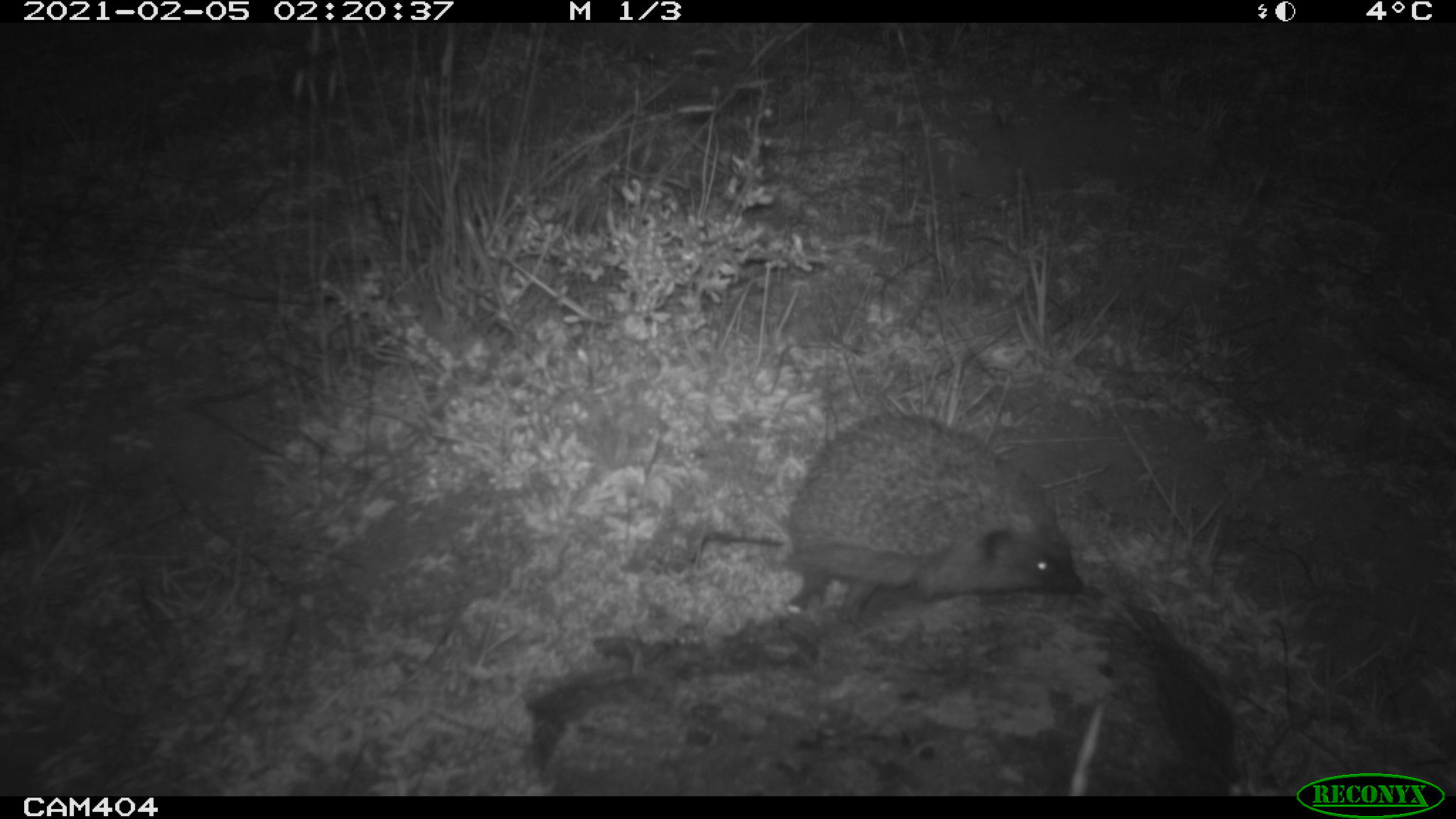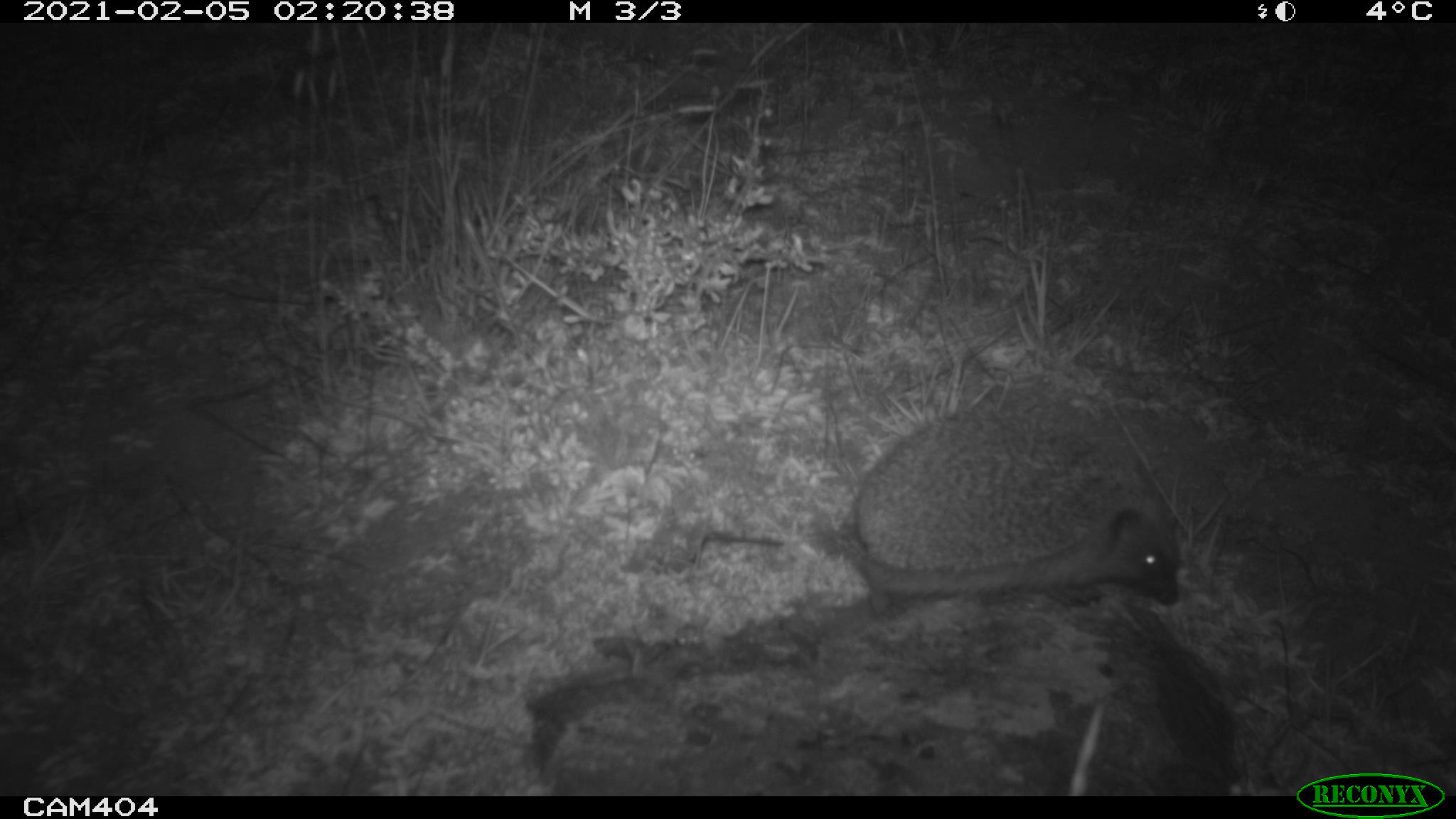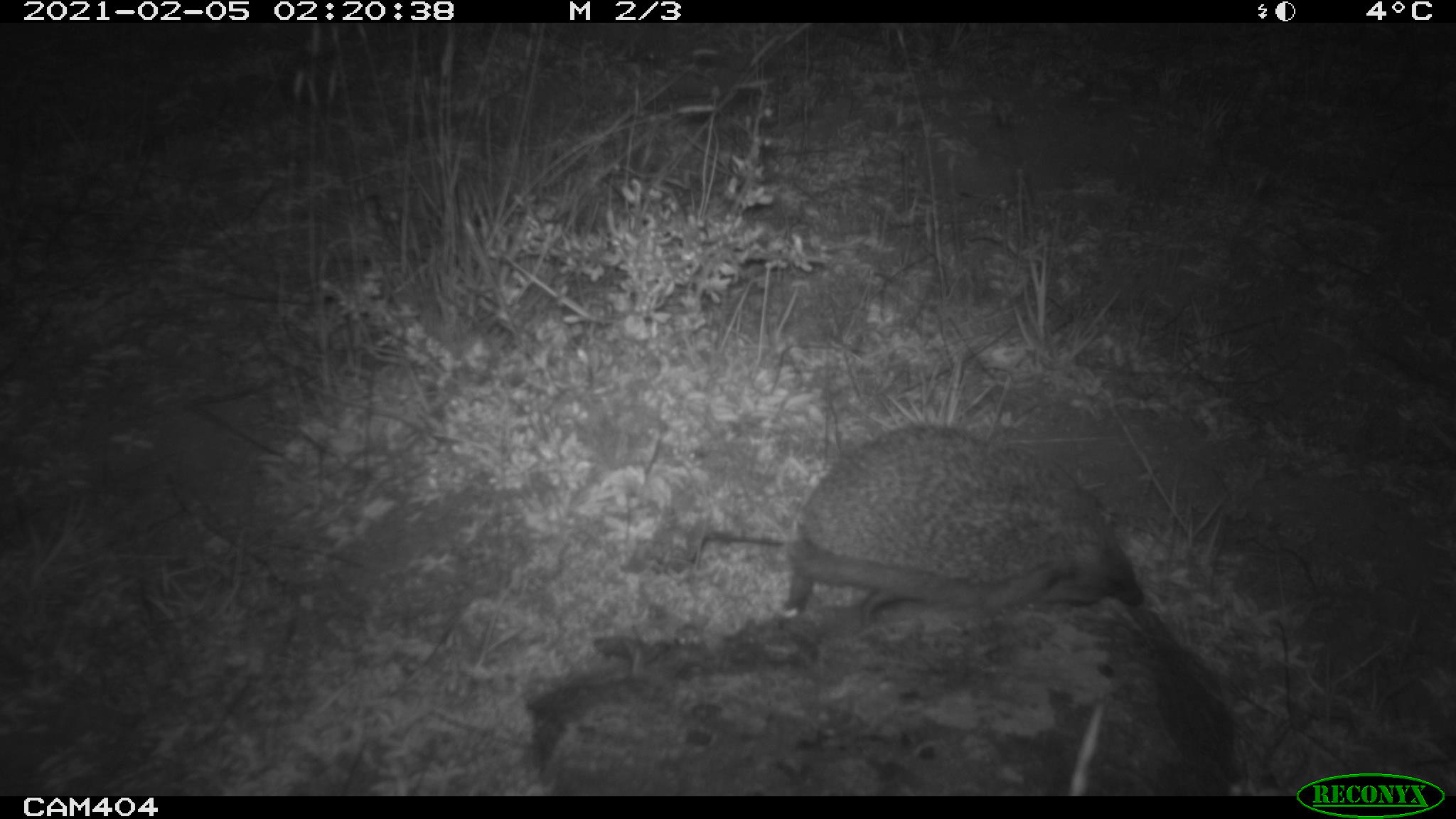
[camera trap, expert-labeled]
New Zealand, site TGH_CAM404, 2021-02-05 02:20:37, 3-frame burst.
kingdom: Animalia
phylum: Chordata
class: Mammalia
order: Eulipotyphla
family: Erinaceidae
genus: Erinaceus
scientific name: Erinaceus europaeus europaeus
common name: european hedgehog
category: hedgehog